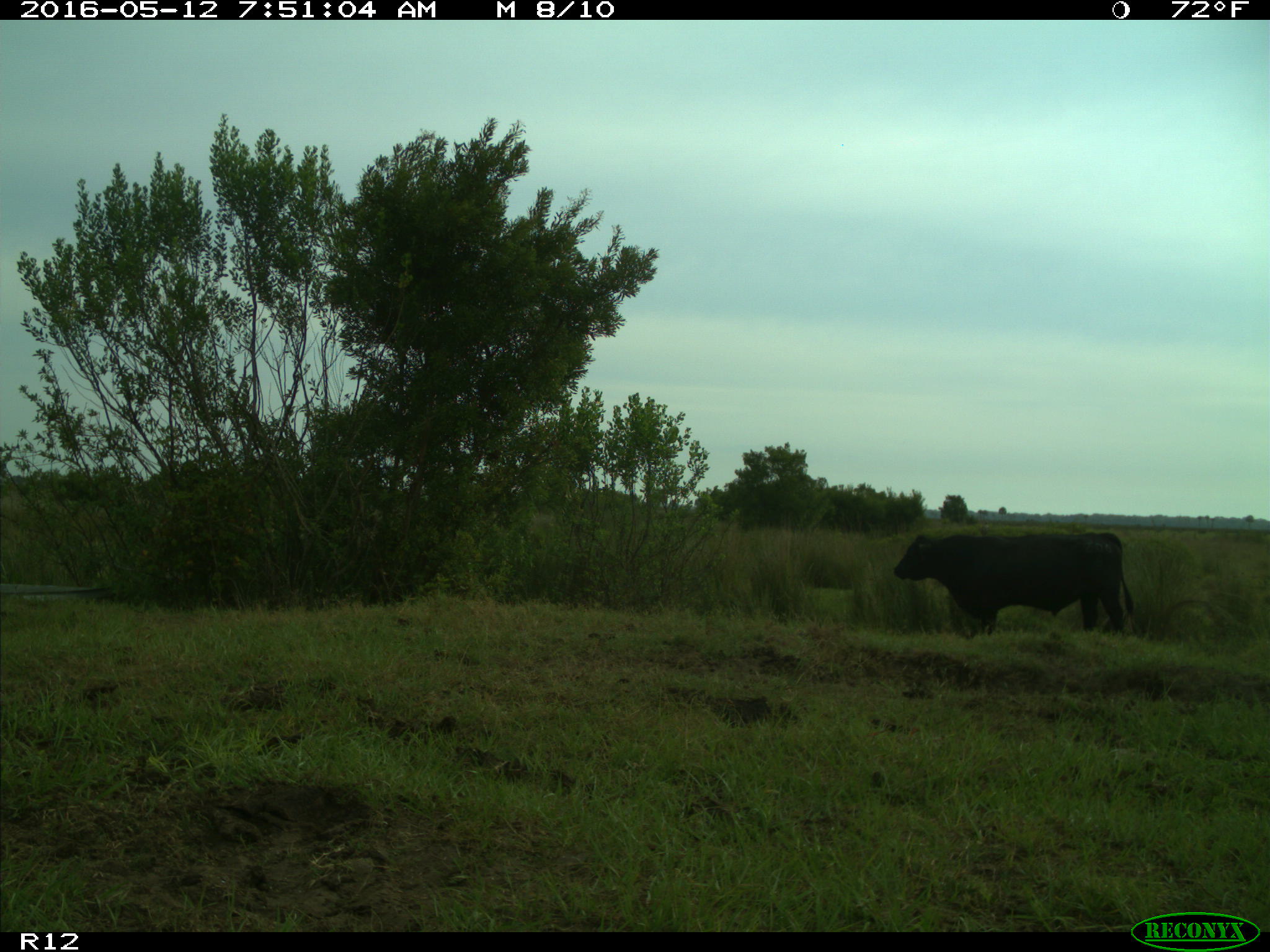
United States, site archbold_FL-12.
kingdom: Animalia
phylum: Chordata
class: Mammalia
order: Artiodactyla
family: Bovidae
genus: Bos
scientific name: Bos taurus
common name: domestic cow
Bos taurus (domestic cow).